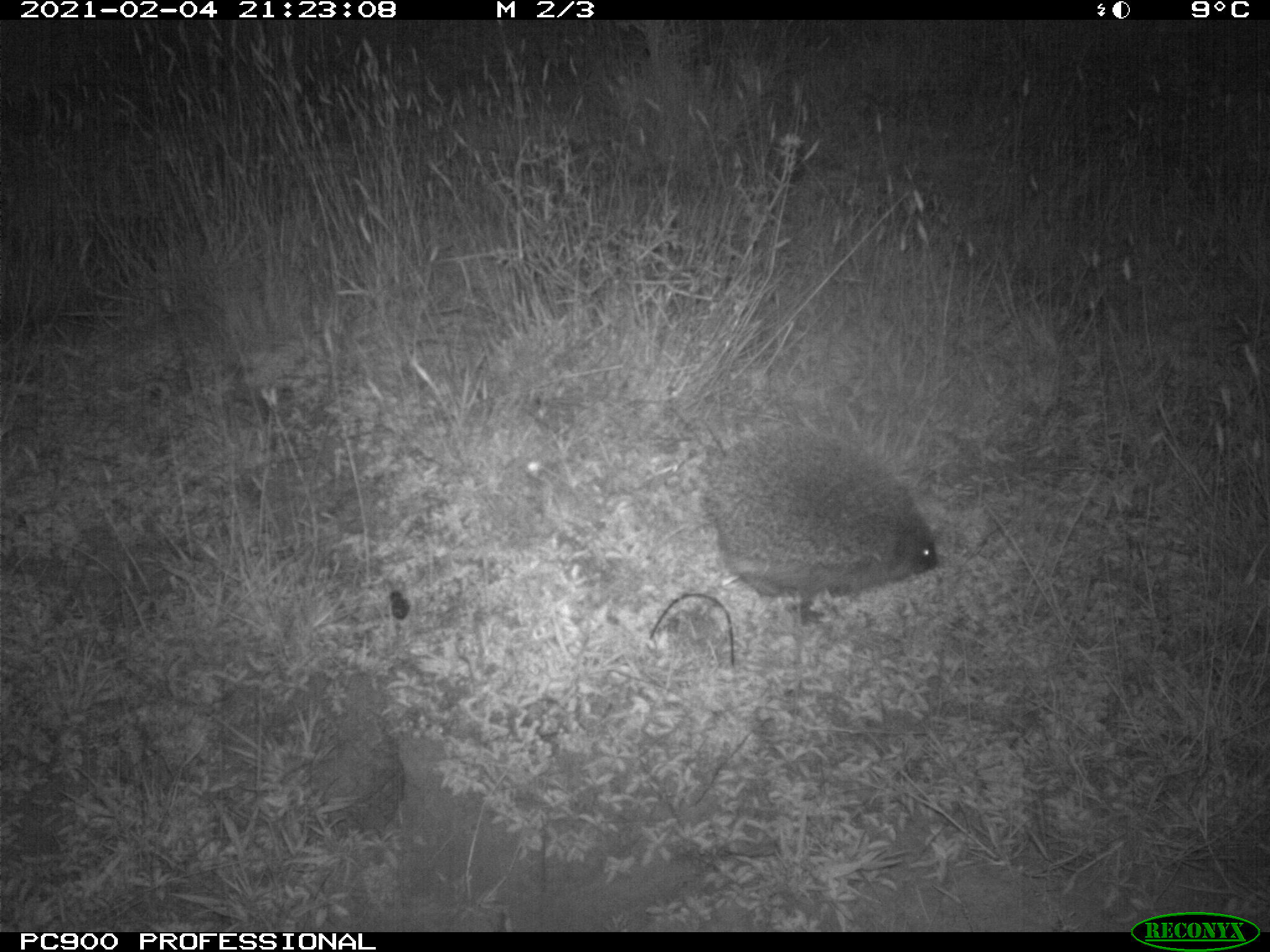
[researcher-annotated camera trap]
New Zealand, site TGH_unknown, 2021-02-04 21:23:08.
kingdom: Animalia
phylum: Chordata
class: Mammalia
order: Eulipotyphla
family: Erinaceidae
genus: Erinaceus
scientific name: Erinaceus europaeus europaeus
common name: european hedgehog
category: hedgehog